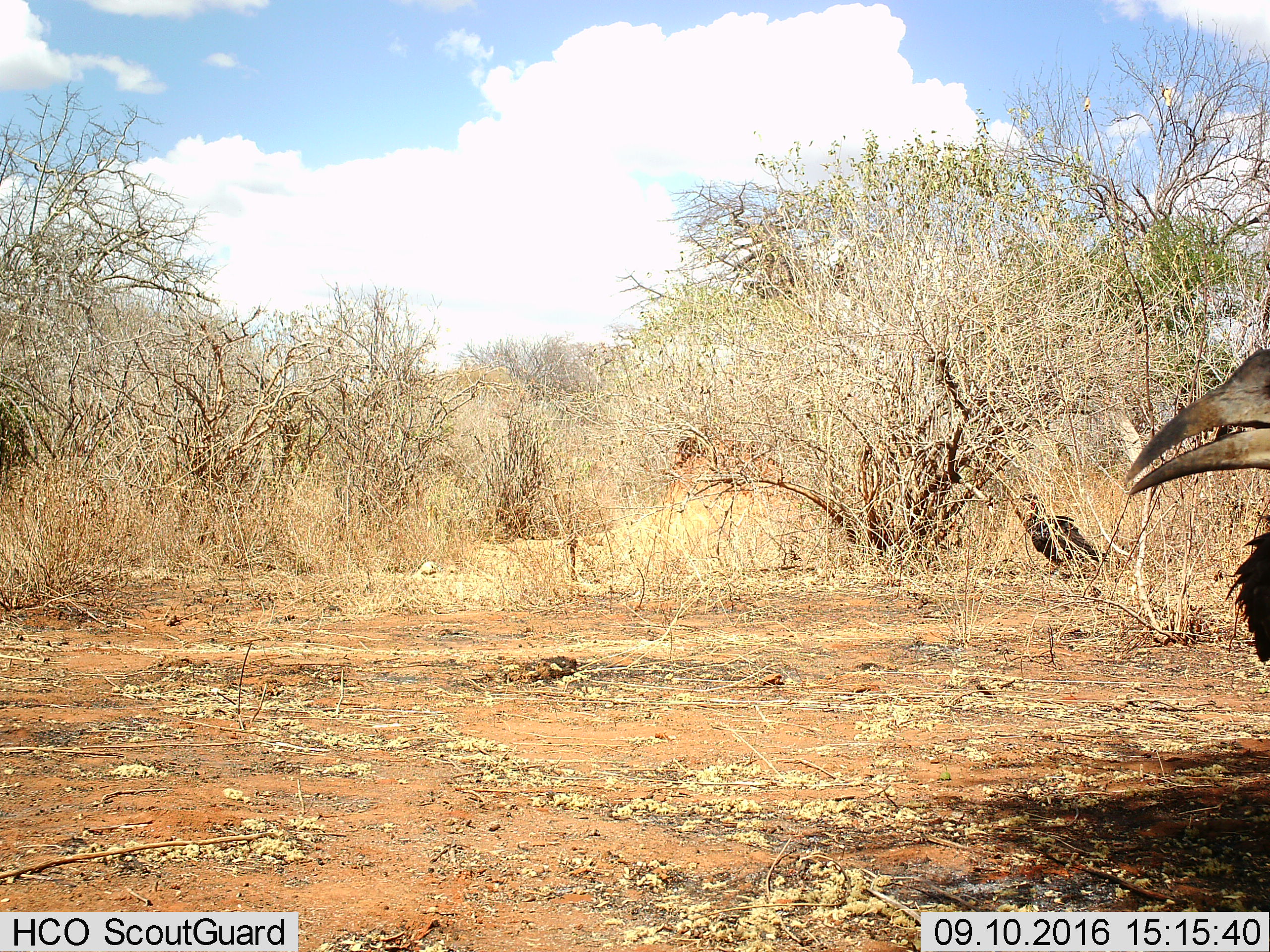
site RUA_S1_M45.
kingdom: Animalia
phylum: Chordata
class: Aves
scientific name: Aves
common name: bird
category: birdother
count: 2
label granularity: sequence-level